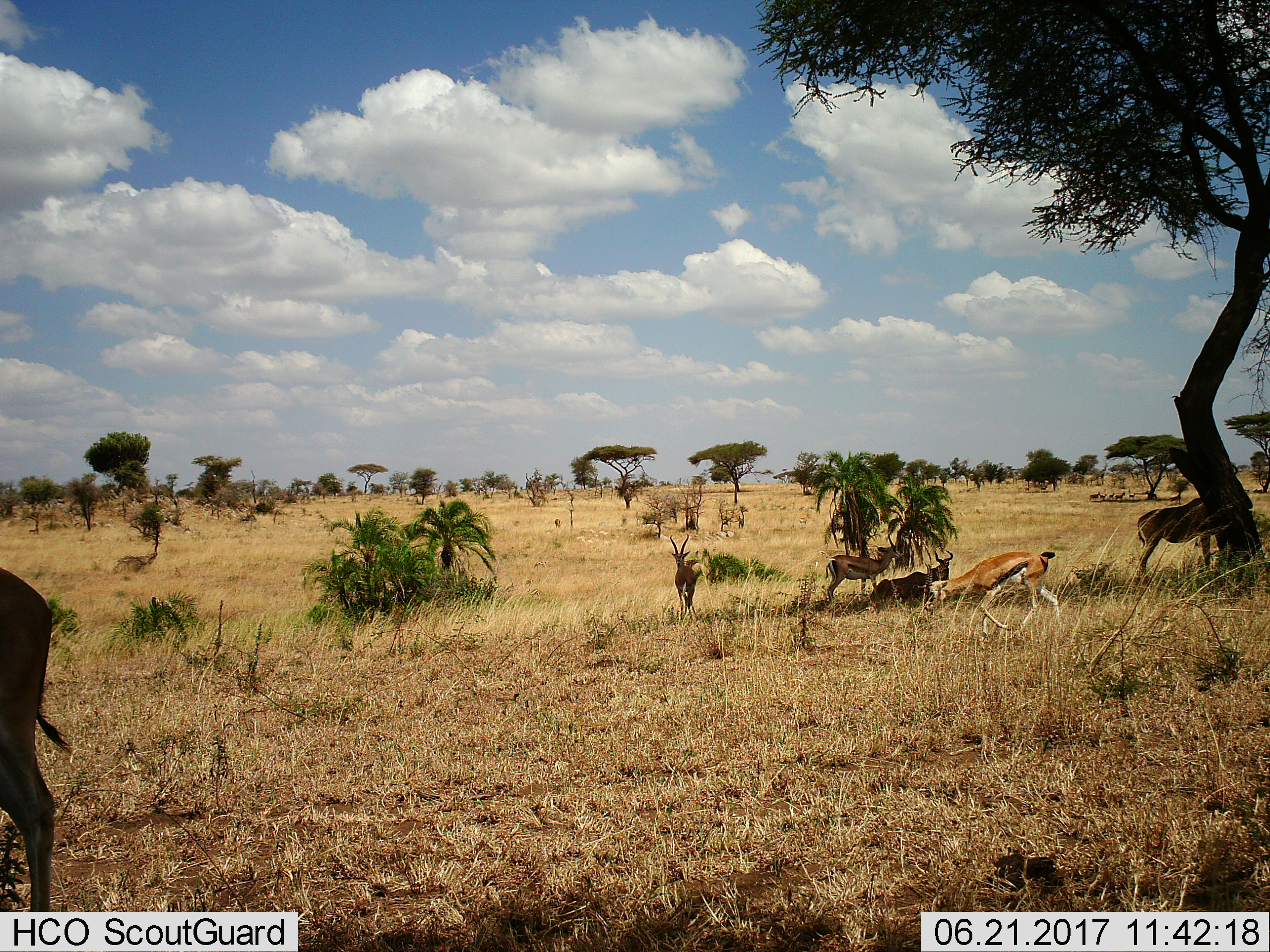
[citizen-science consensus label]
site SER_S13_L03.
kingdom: Animalia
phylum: Chordata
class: Mammalia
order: Artiodactyla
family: Bovidae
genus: Eudorcas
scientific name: Eudorcas thomsonii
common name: thomson's gazelle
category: gazellethomsons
Gazellethomsons (thomson's gazelle) (Eudorcas thomsonii), count 5. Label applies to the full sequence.